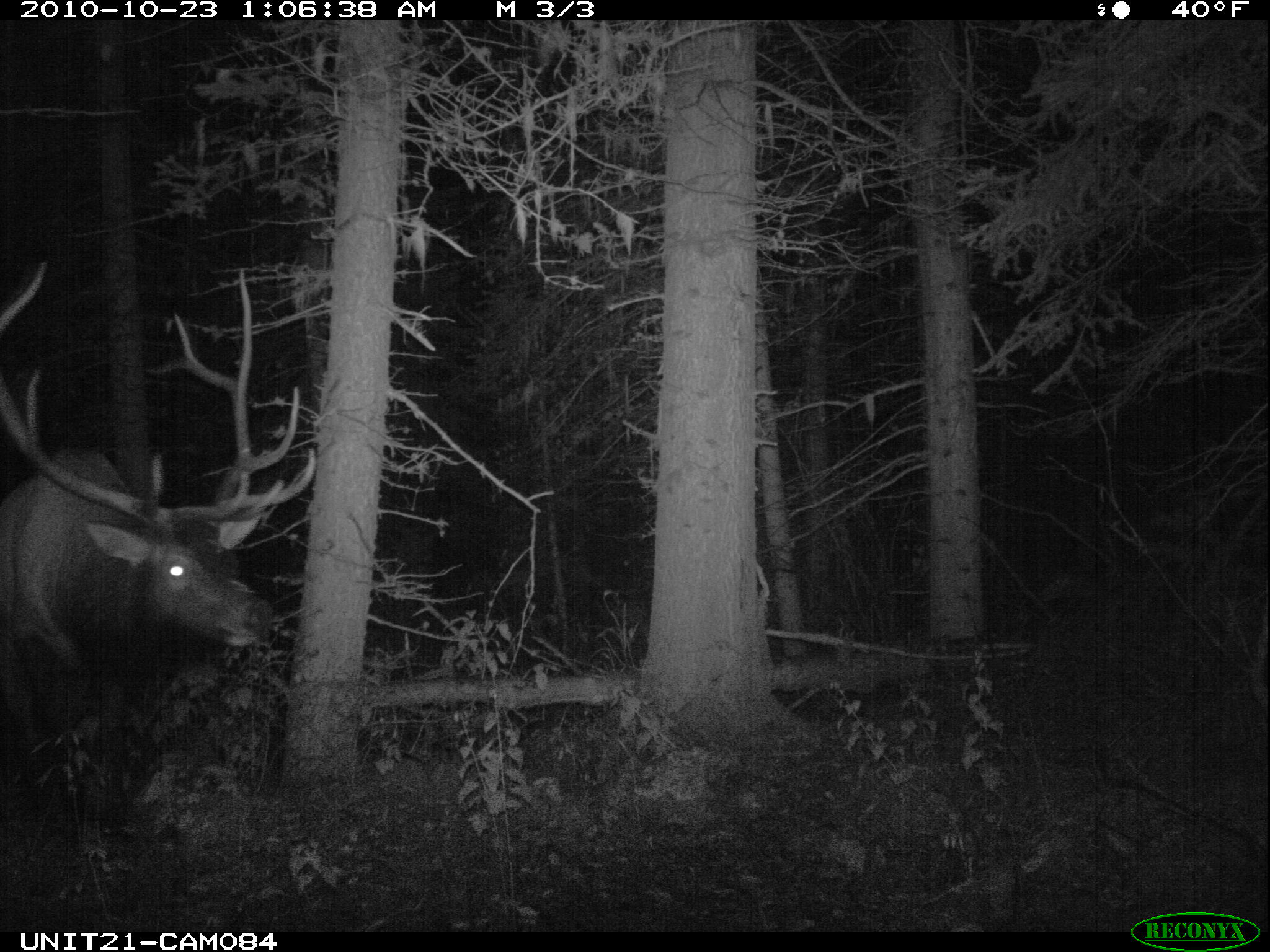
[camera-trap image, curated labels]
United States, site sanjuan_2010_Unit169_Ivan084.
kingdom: Animalia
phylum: Chordata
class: Mammalia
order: Artiodactyla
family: Cervidae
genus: Cervus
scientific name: Cervus elaphus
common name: red deer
Cervus elaphus (red deer).